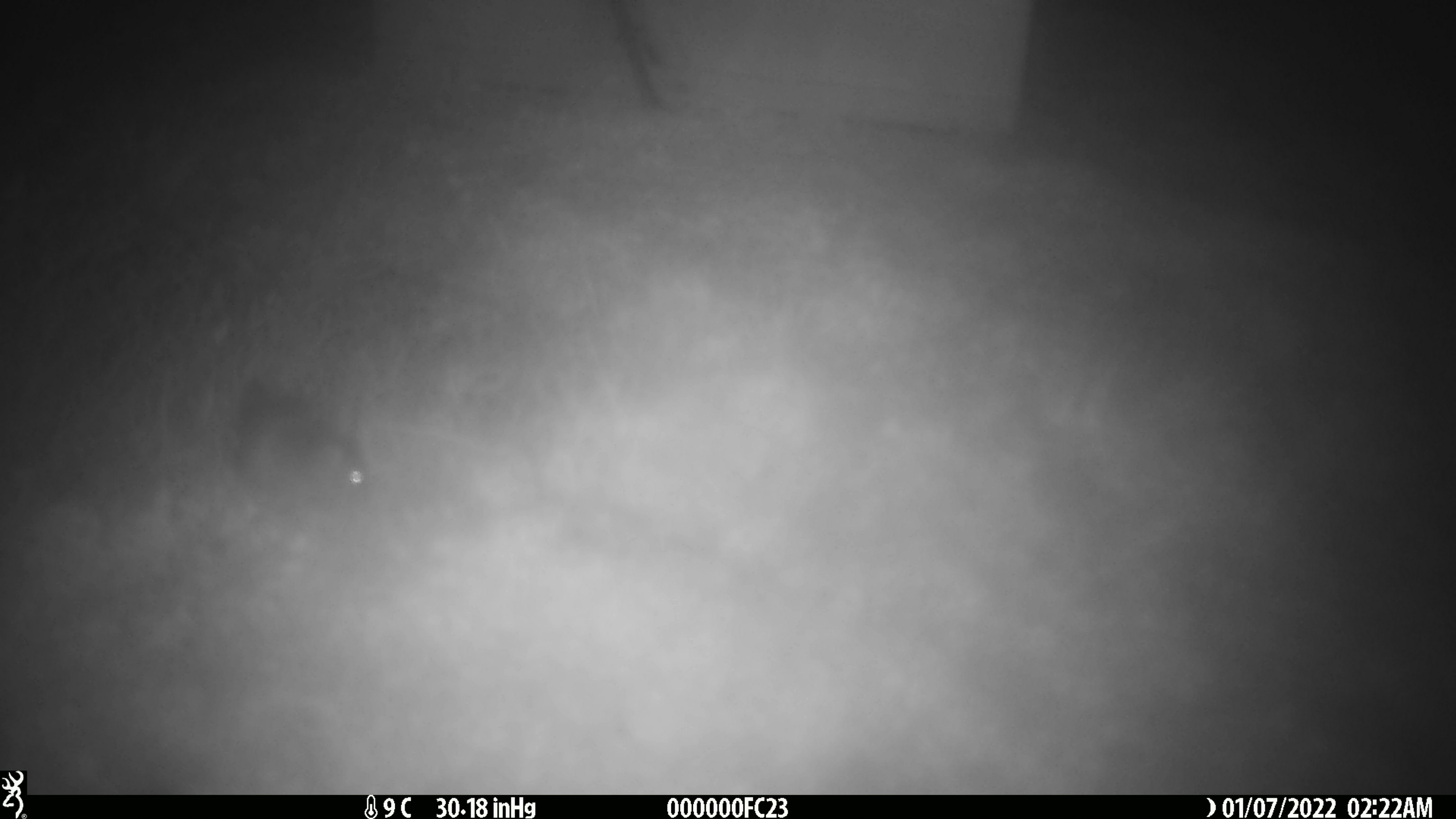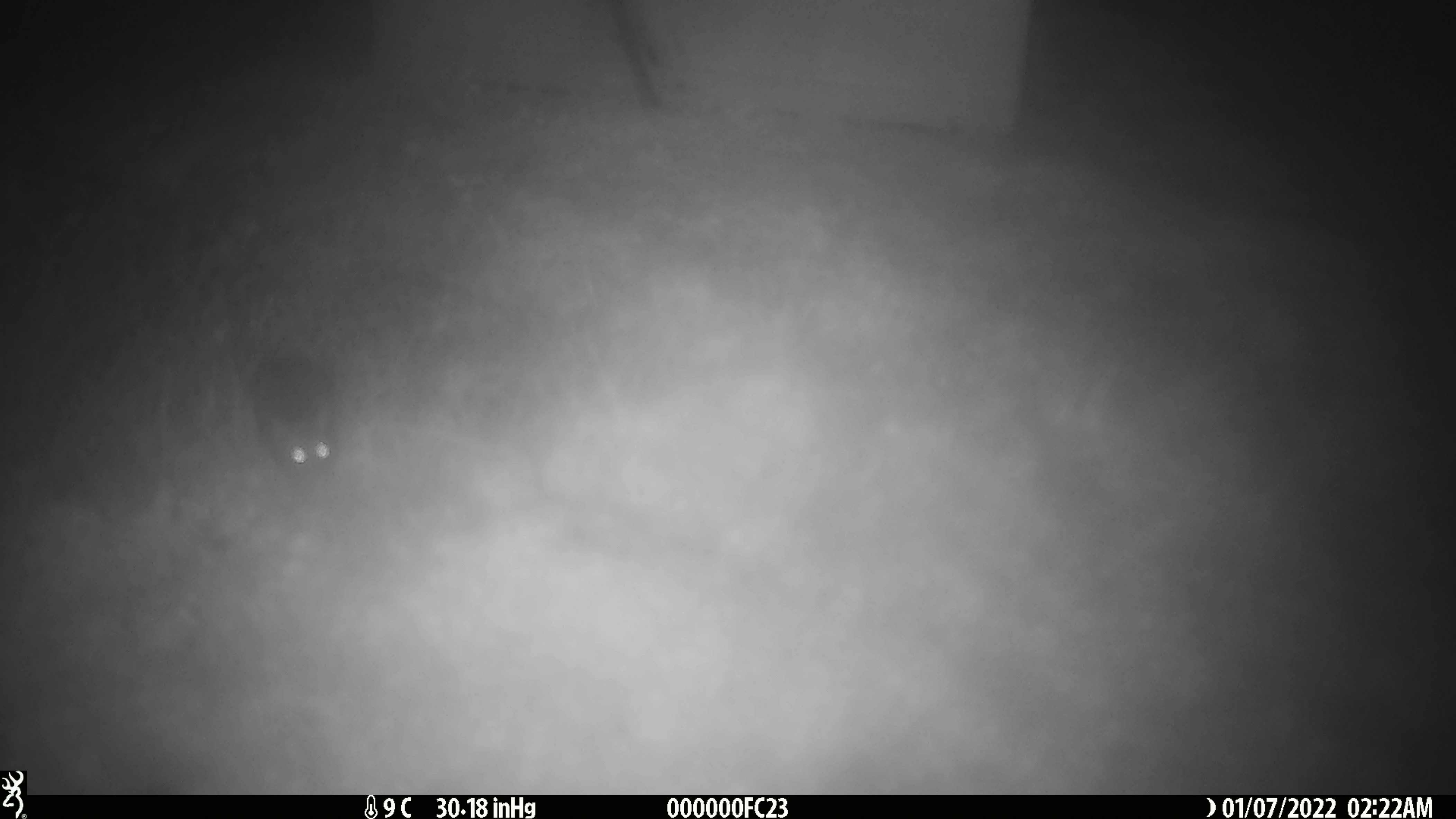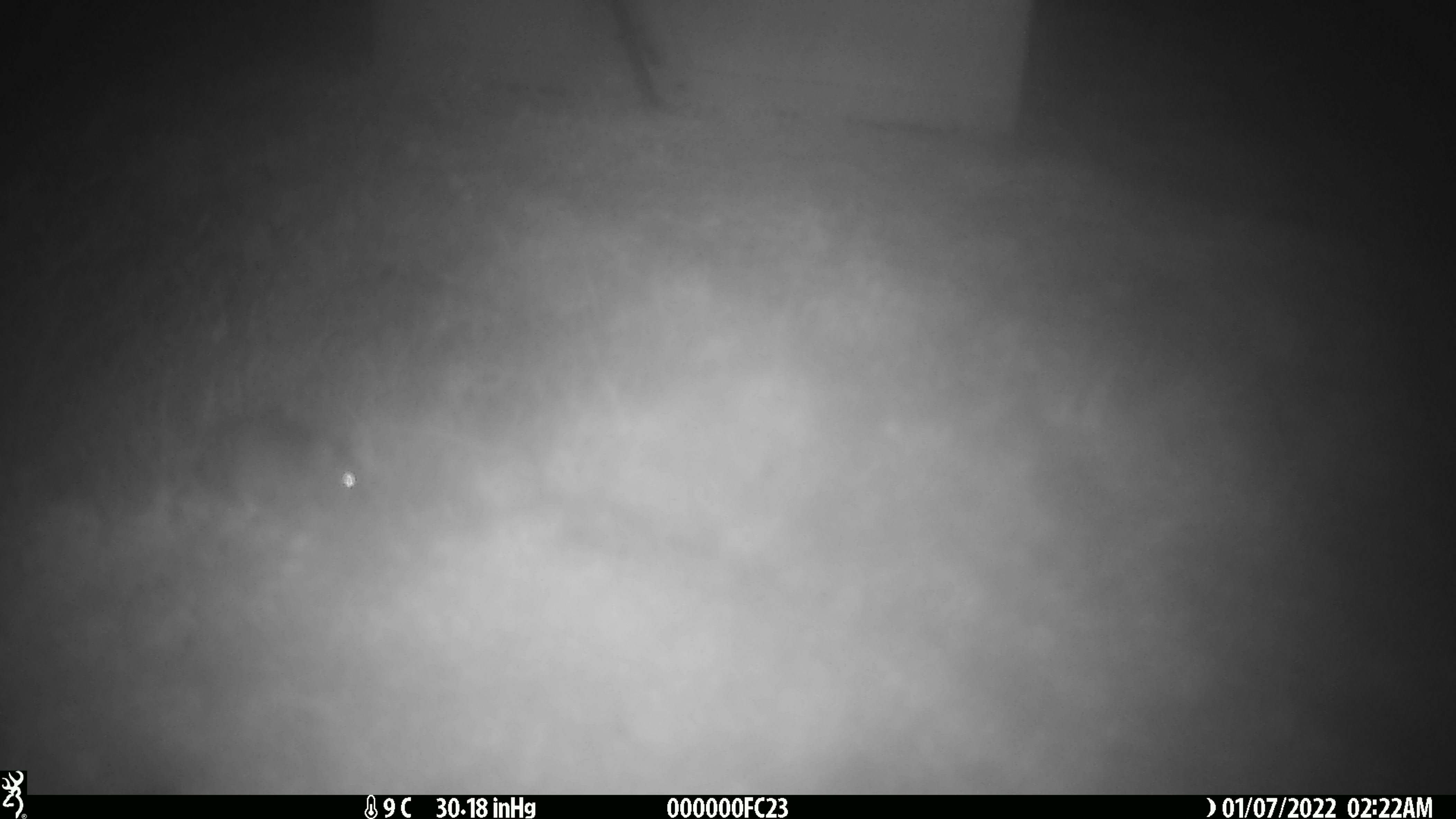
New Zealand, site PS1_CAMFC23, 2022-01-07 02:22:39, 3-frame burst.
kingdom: Animalia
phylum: Chordata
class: Mammalia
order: Rodentia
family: Muridae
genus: Mus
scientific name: Mus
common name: mouse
Mouse (Mus).